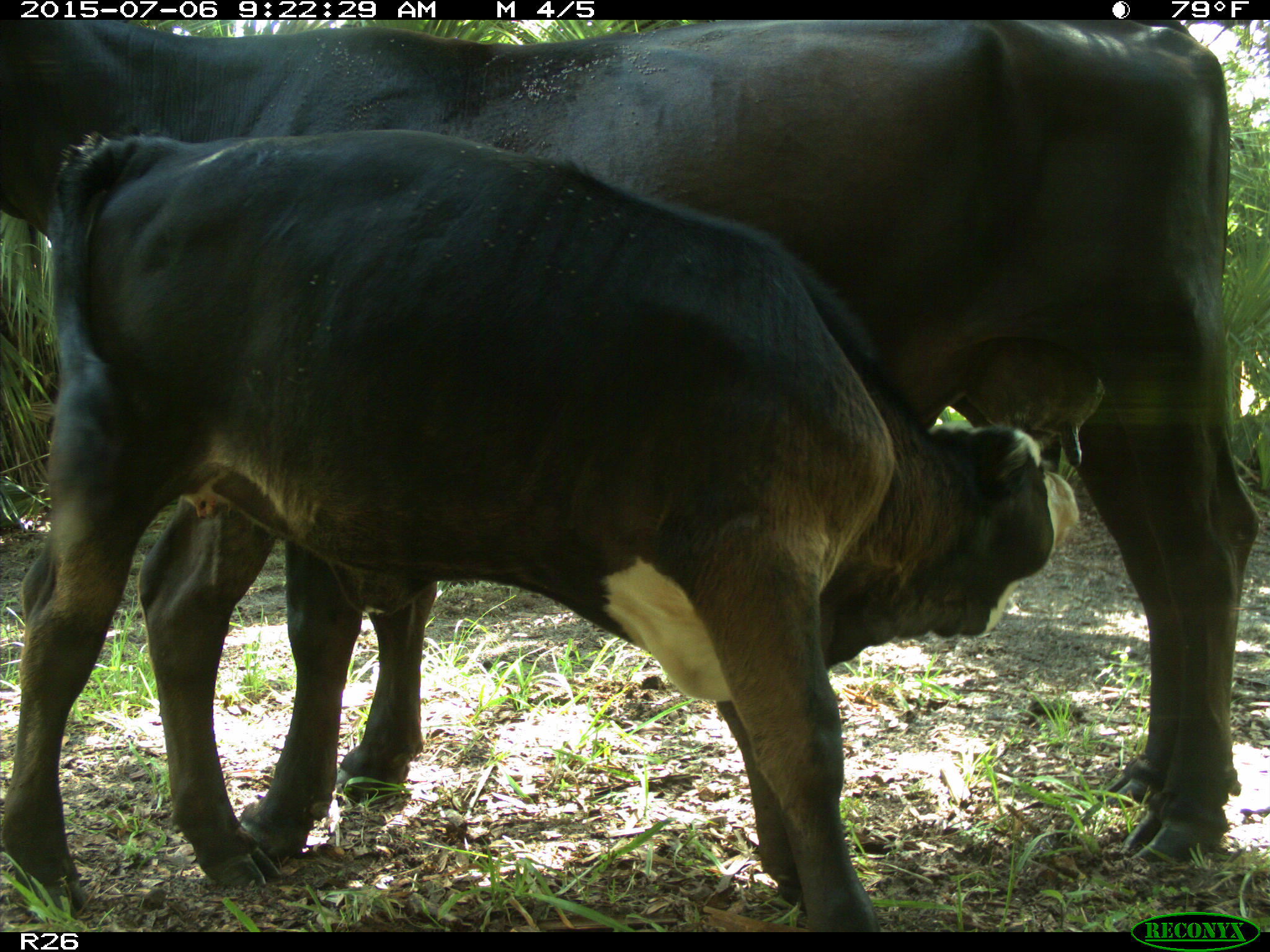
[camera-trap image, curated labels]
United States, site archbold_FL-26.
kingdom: Animalia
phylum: Chordata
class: Mammalia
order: Artiodactyla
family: Bovidae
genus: Bos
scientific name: Bos taurus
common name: domestic cow